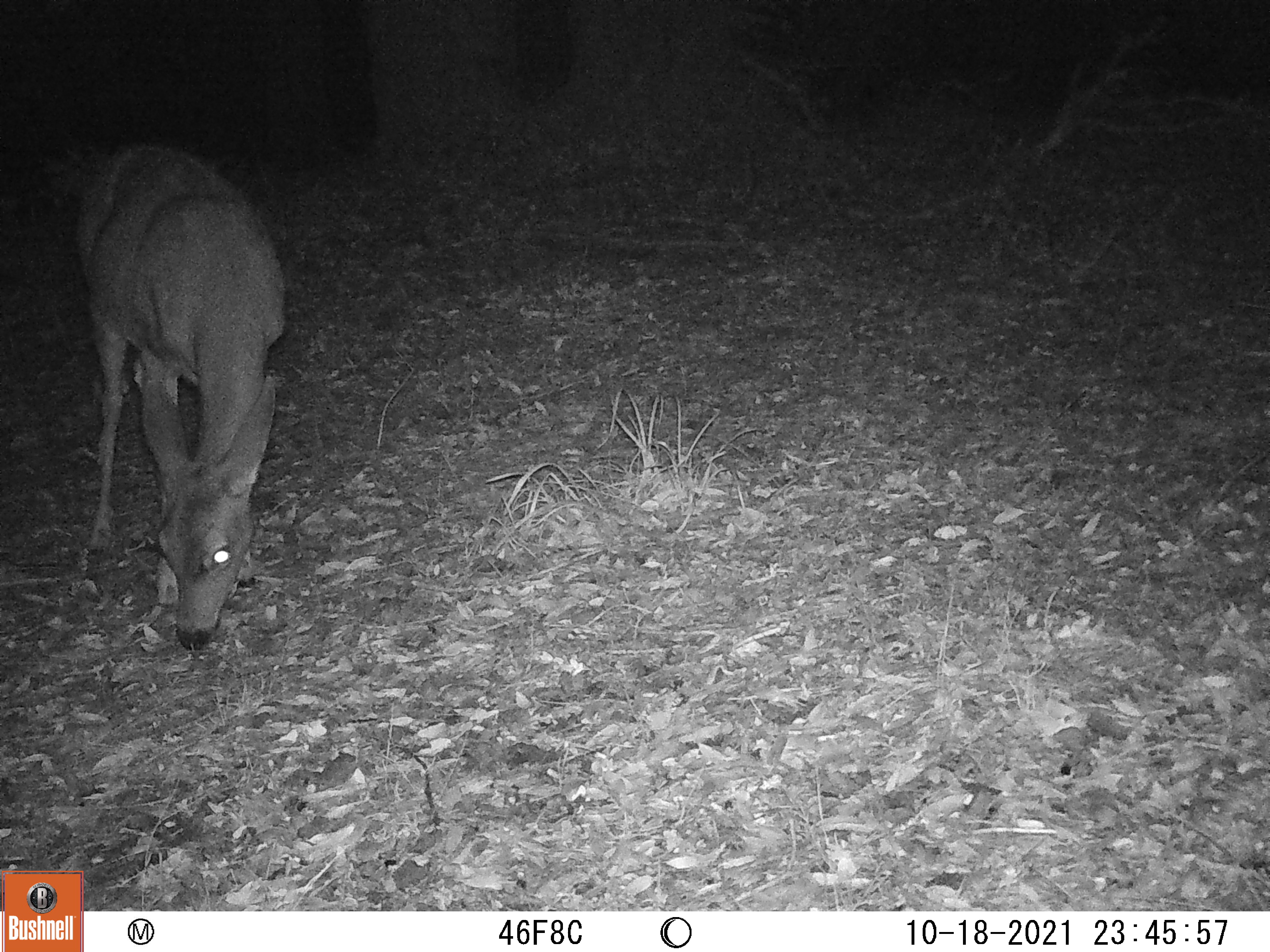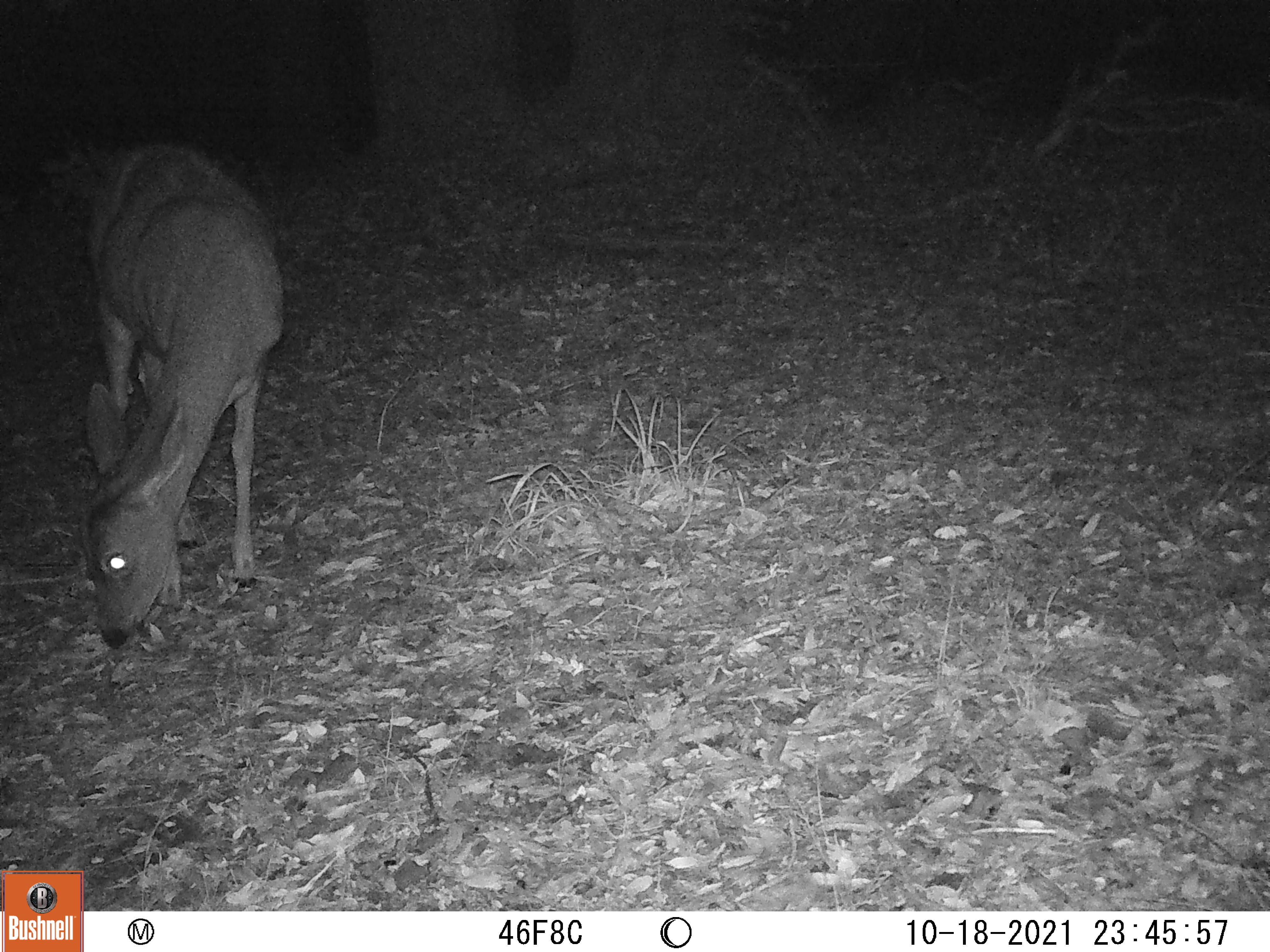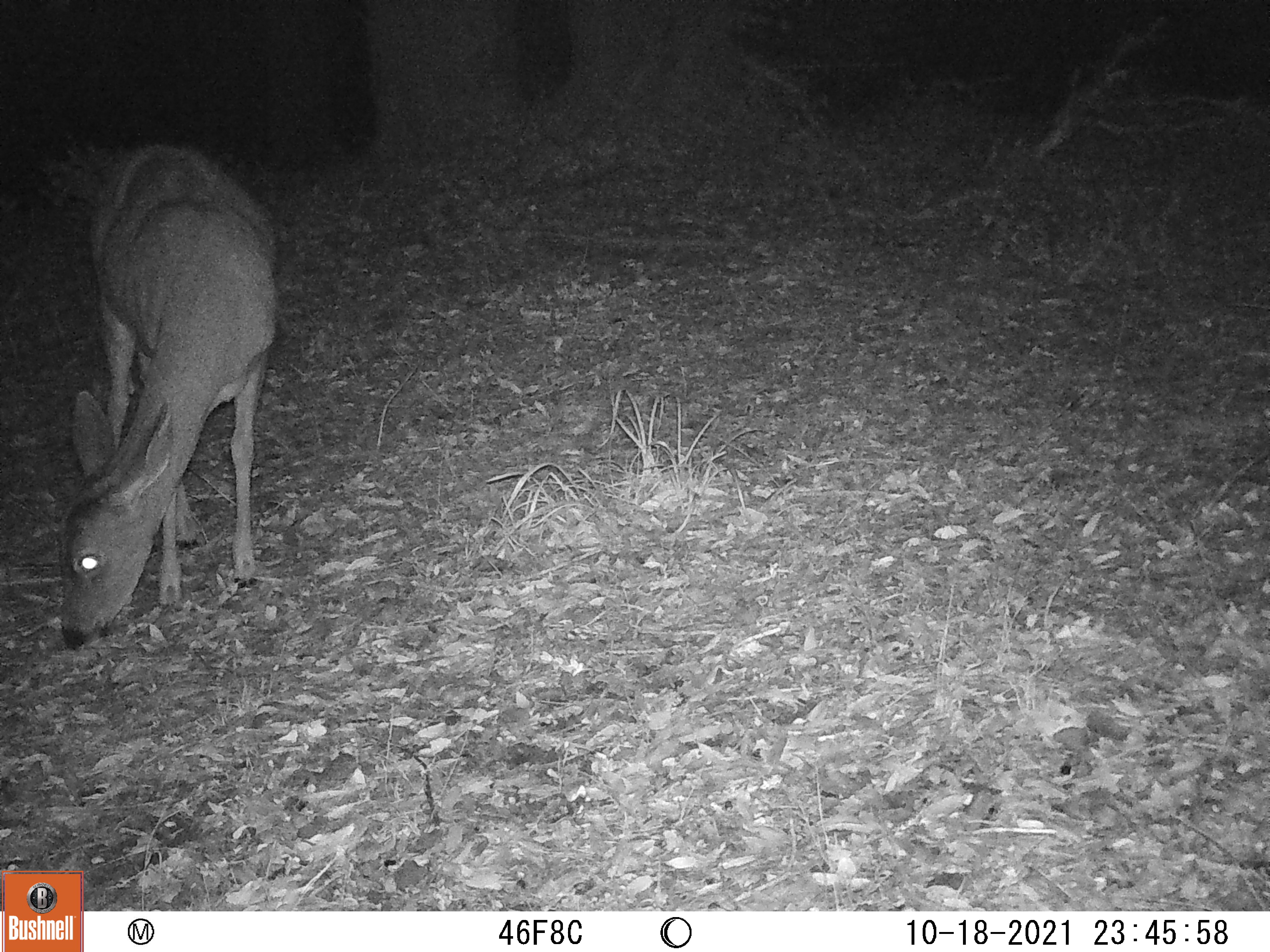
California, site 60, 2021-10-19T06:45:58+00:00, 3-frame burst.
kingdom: Animalia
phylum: Chordata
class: Mammalia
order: Artiodactyla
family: Cervidae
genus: Odocoileus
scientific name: Odocoileus hemionus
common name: mule deer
Mule deer (Odocoileus hemionus).